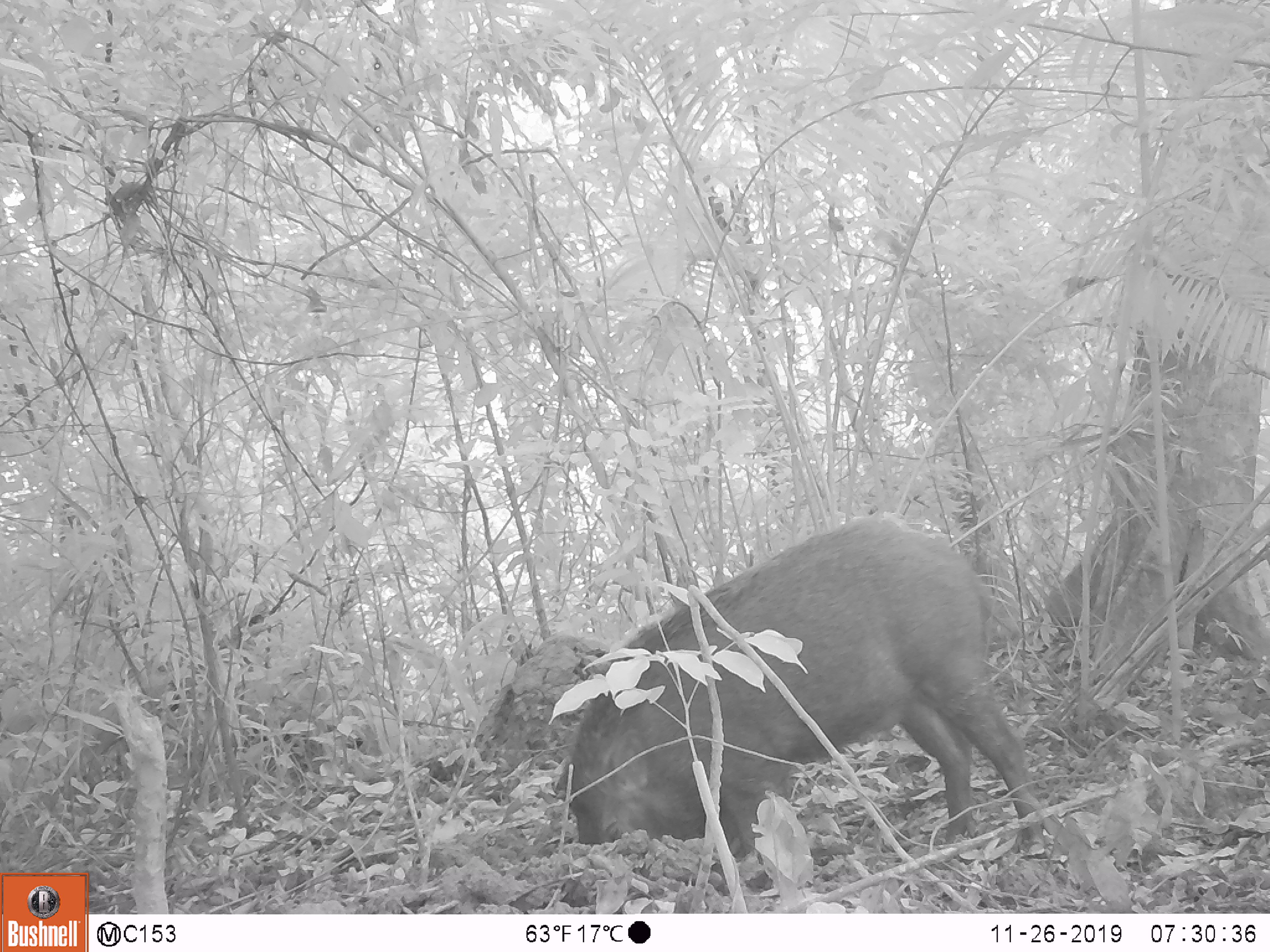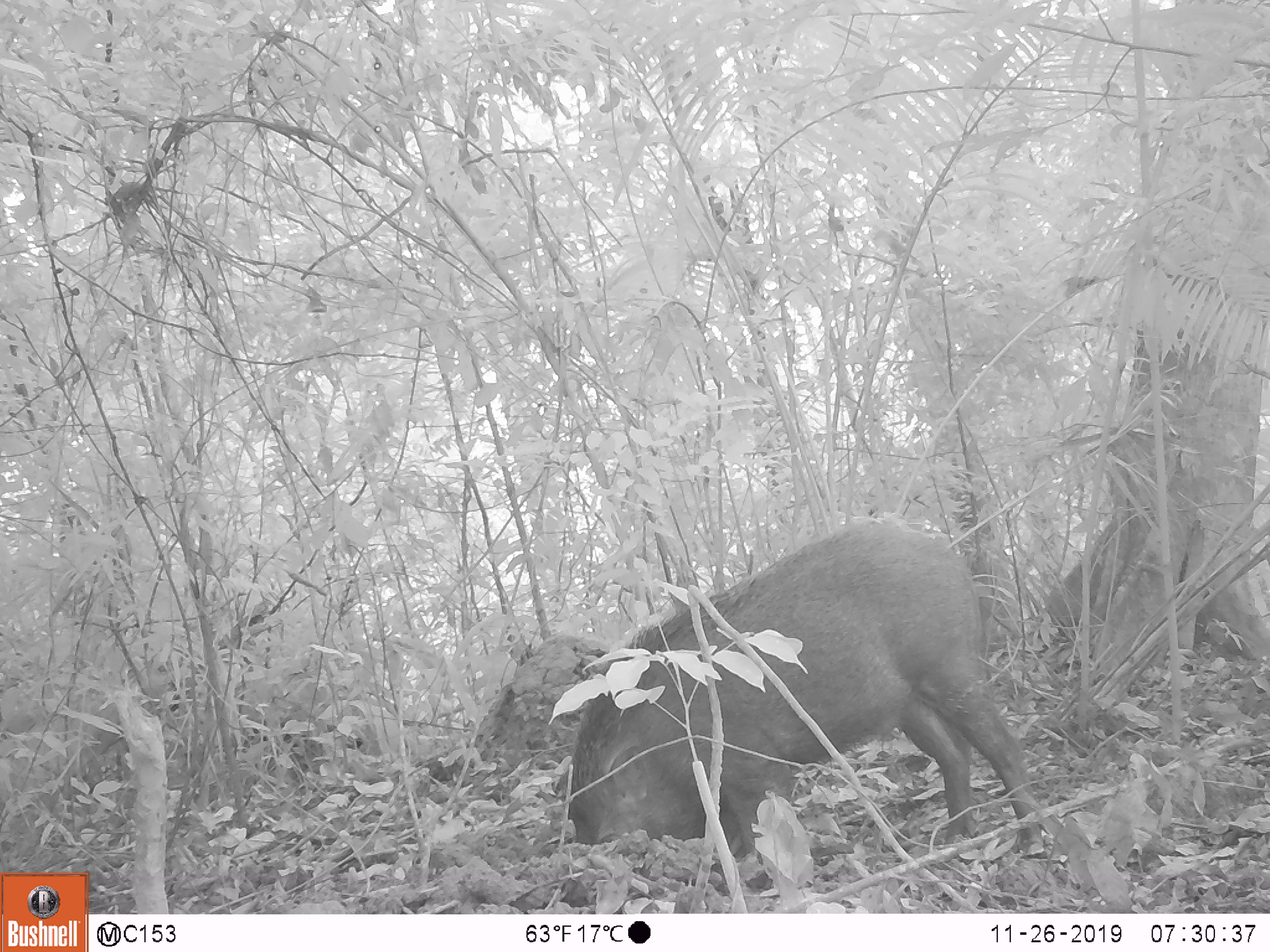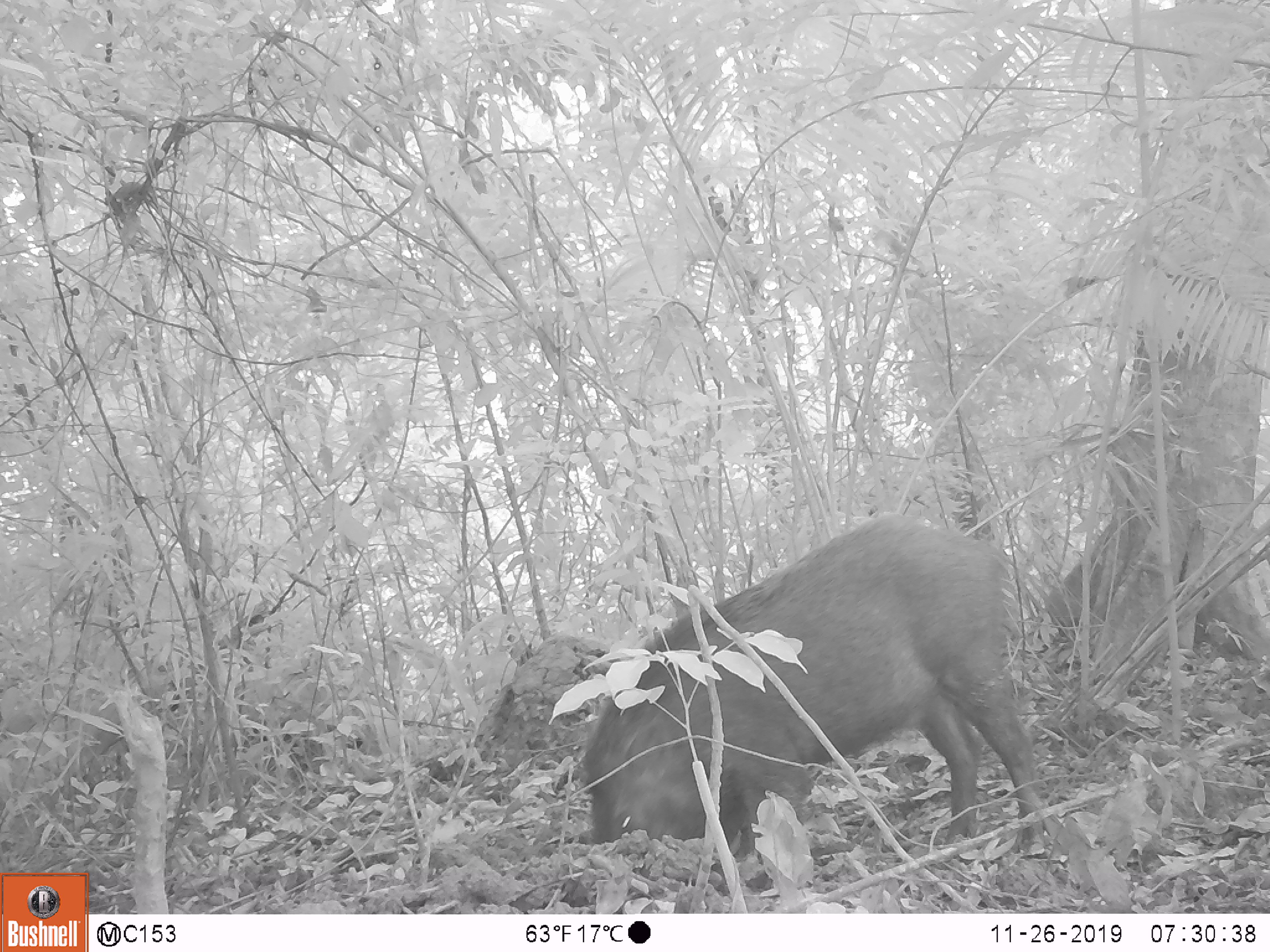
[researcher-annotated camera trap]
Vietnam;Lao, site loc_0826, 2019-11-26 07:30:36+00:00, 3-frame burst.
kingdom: Animalia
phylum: Chordata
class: Mammalia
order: Artiodactyla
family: Suidae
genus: Sus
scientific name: Sus scrofa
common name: eurasian wild pig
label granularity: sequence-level